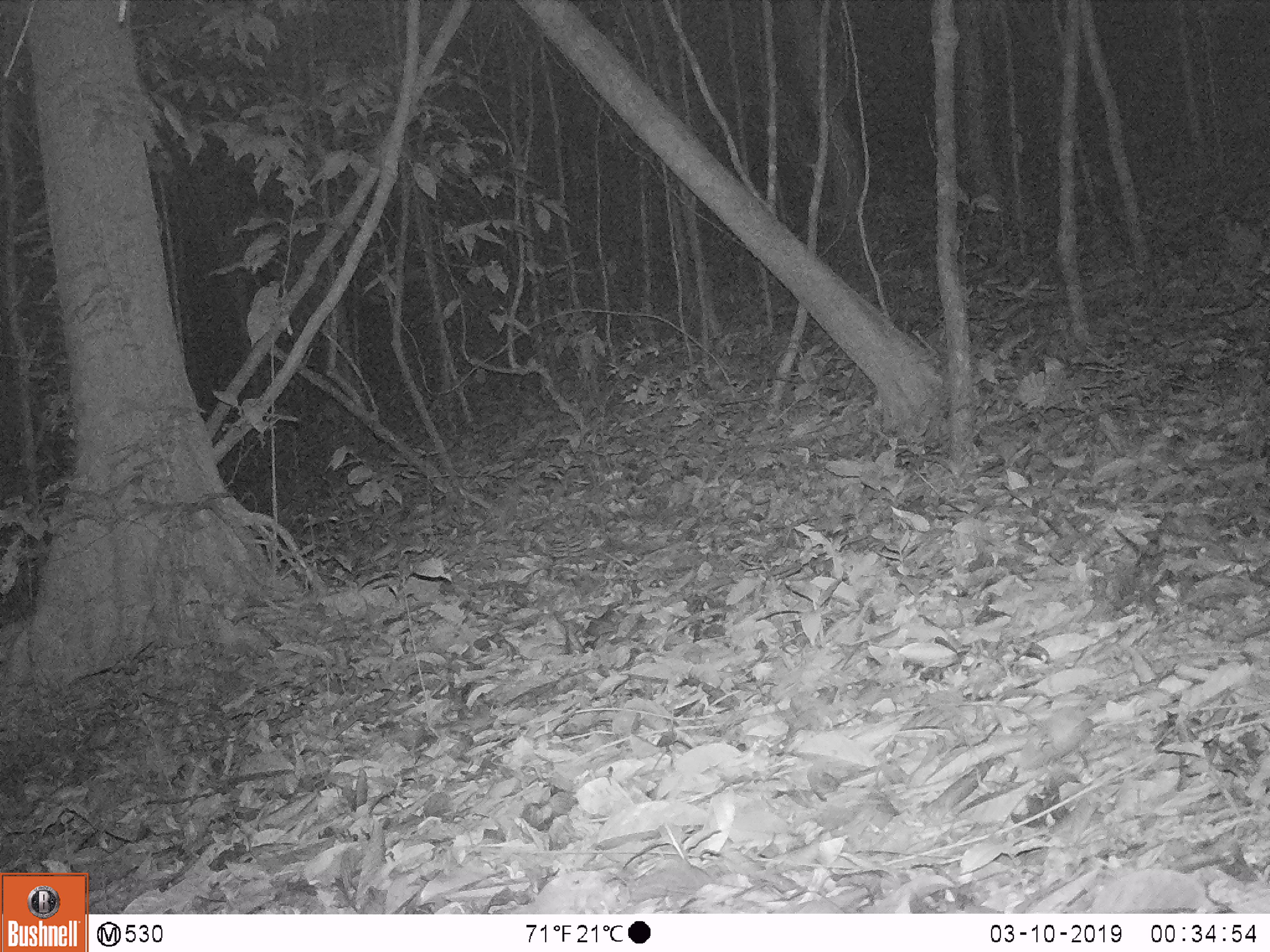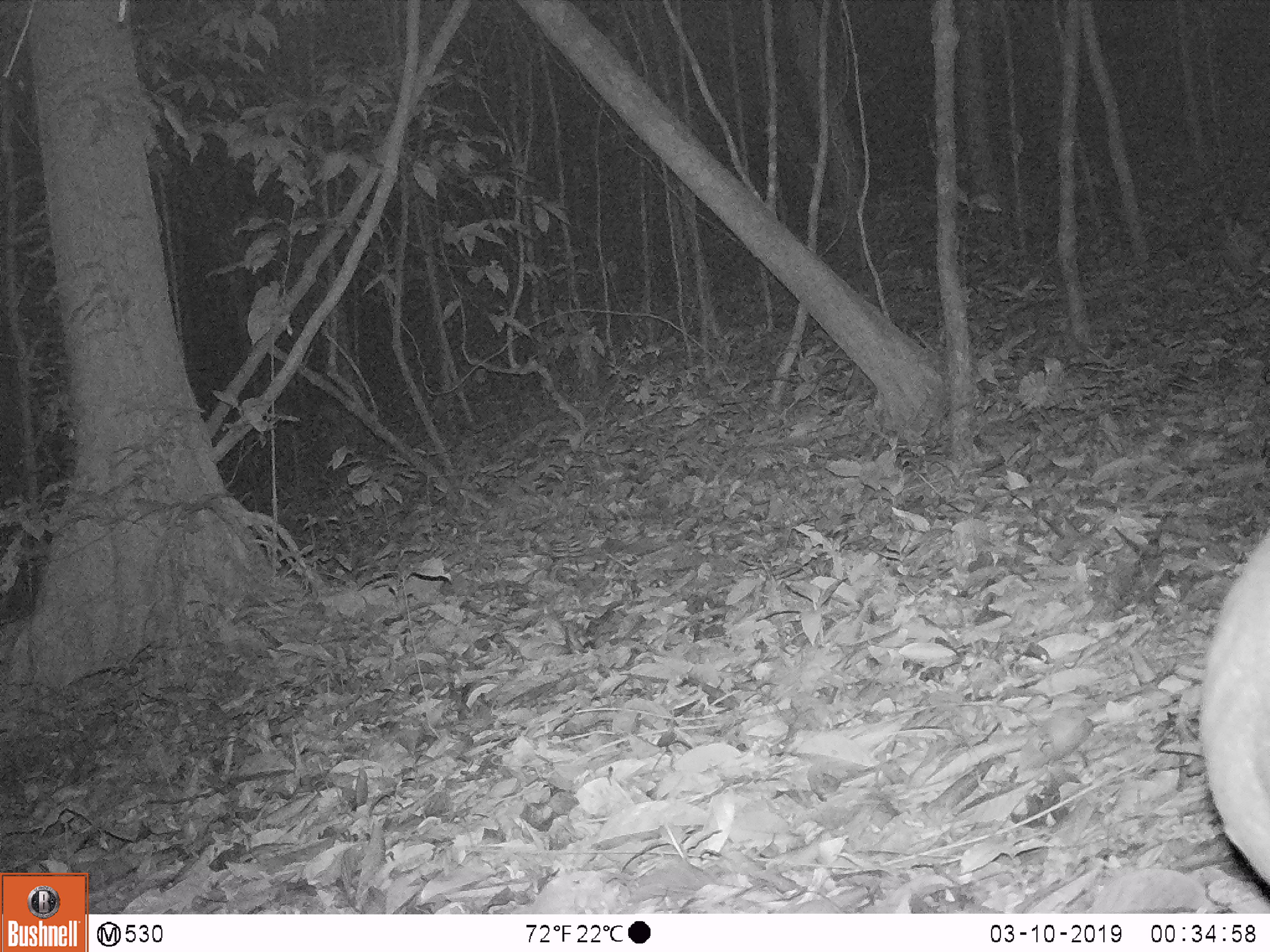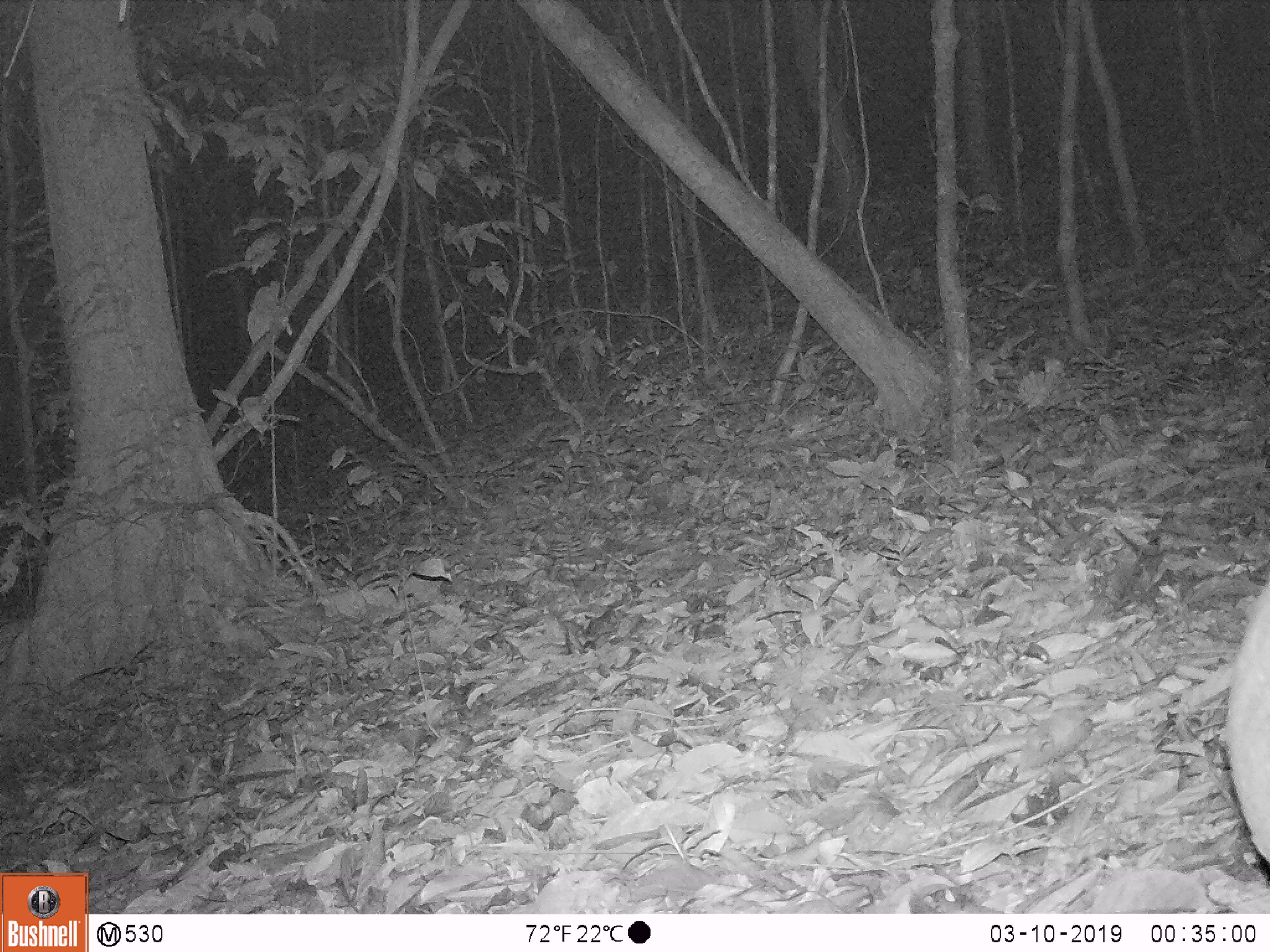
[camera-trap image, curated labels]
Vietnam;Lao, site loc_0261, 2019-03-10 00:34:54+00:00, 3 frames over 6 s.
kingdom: Animalia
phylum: Chordata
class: Mammalia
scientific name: Laurasiatheria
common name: ungulate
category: unidentified ungulates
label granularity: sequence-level